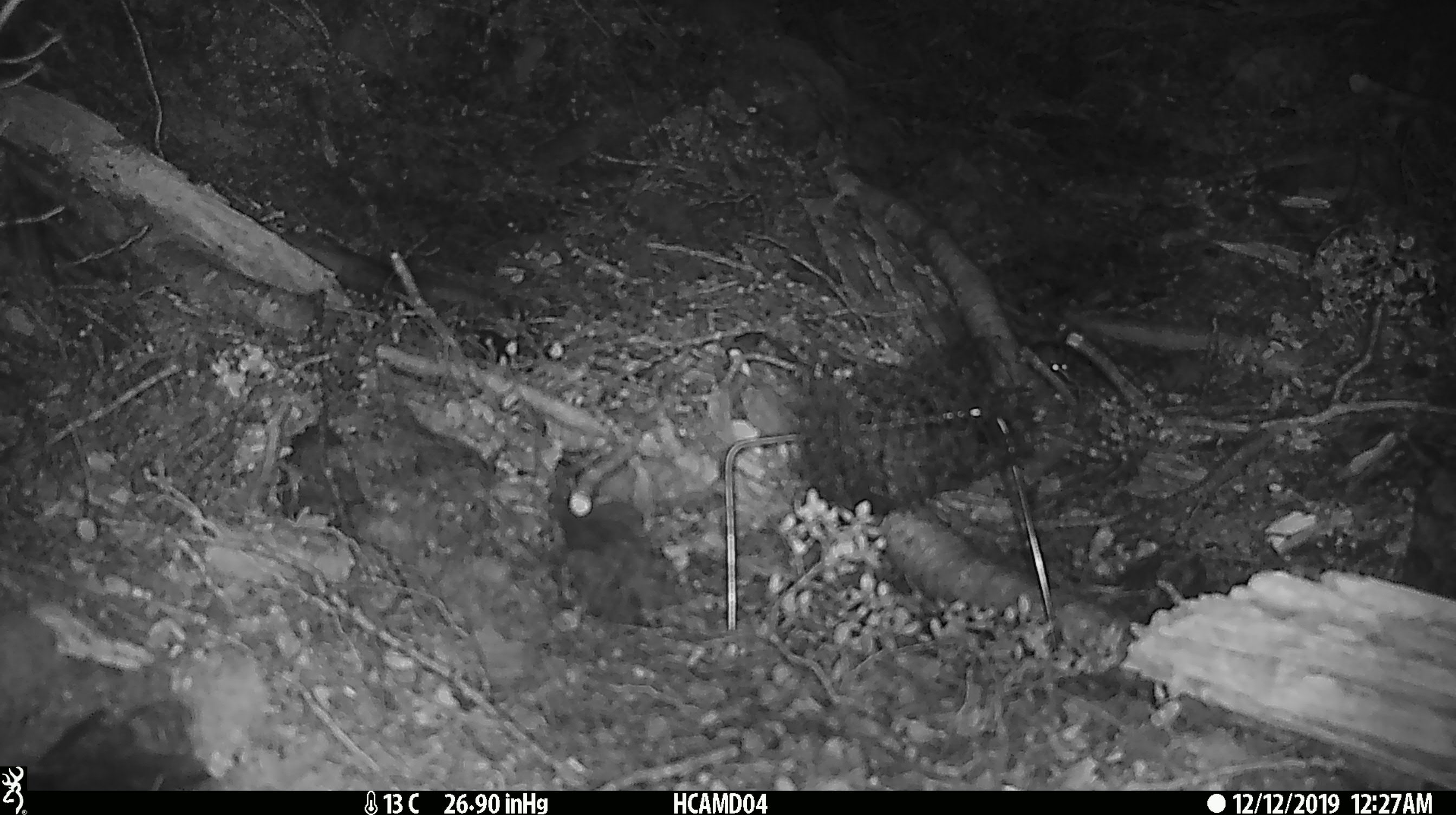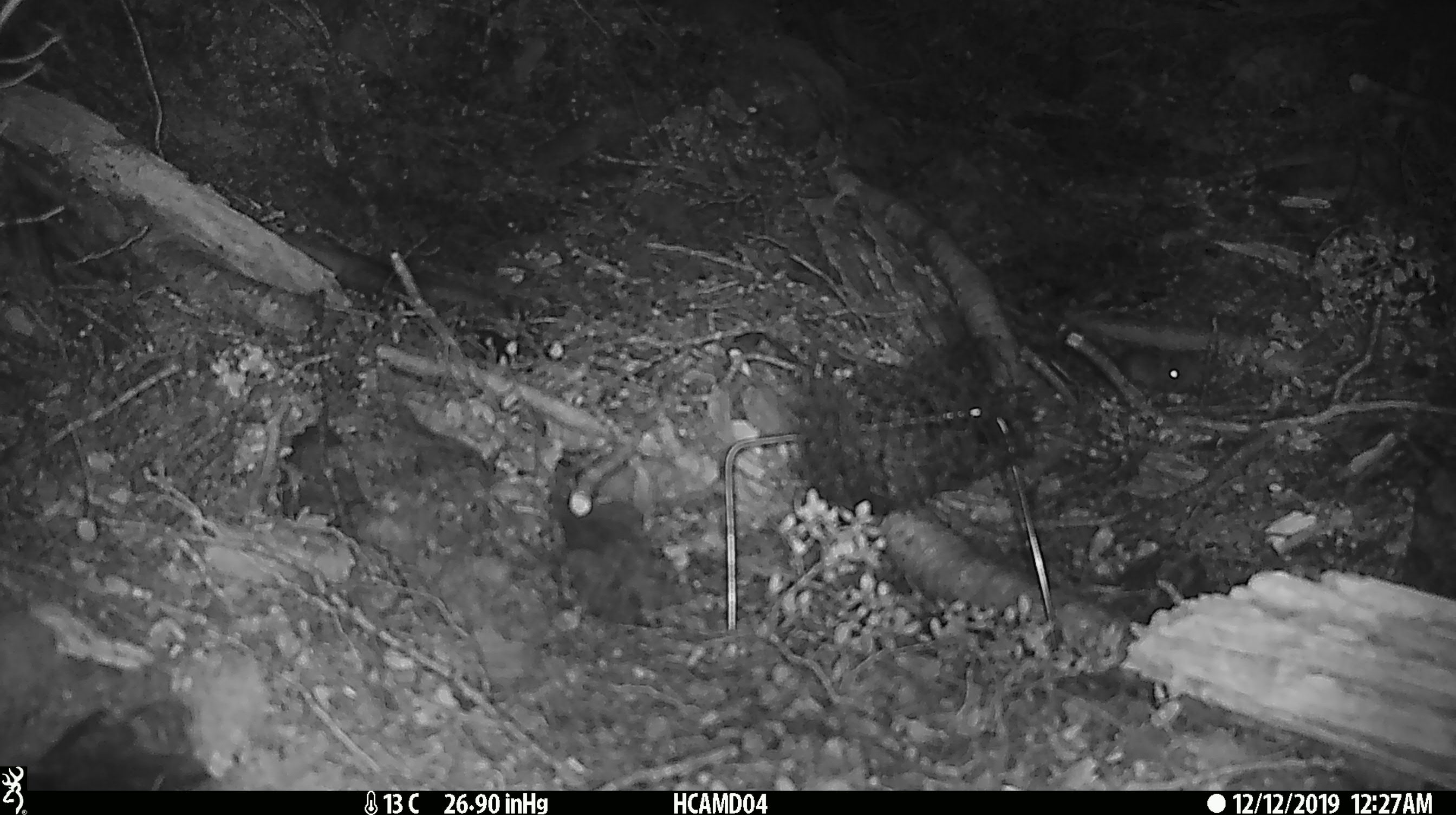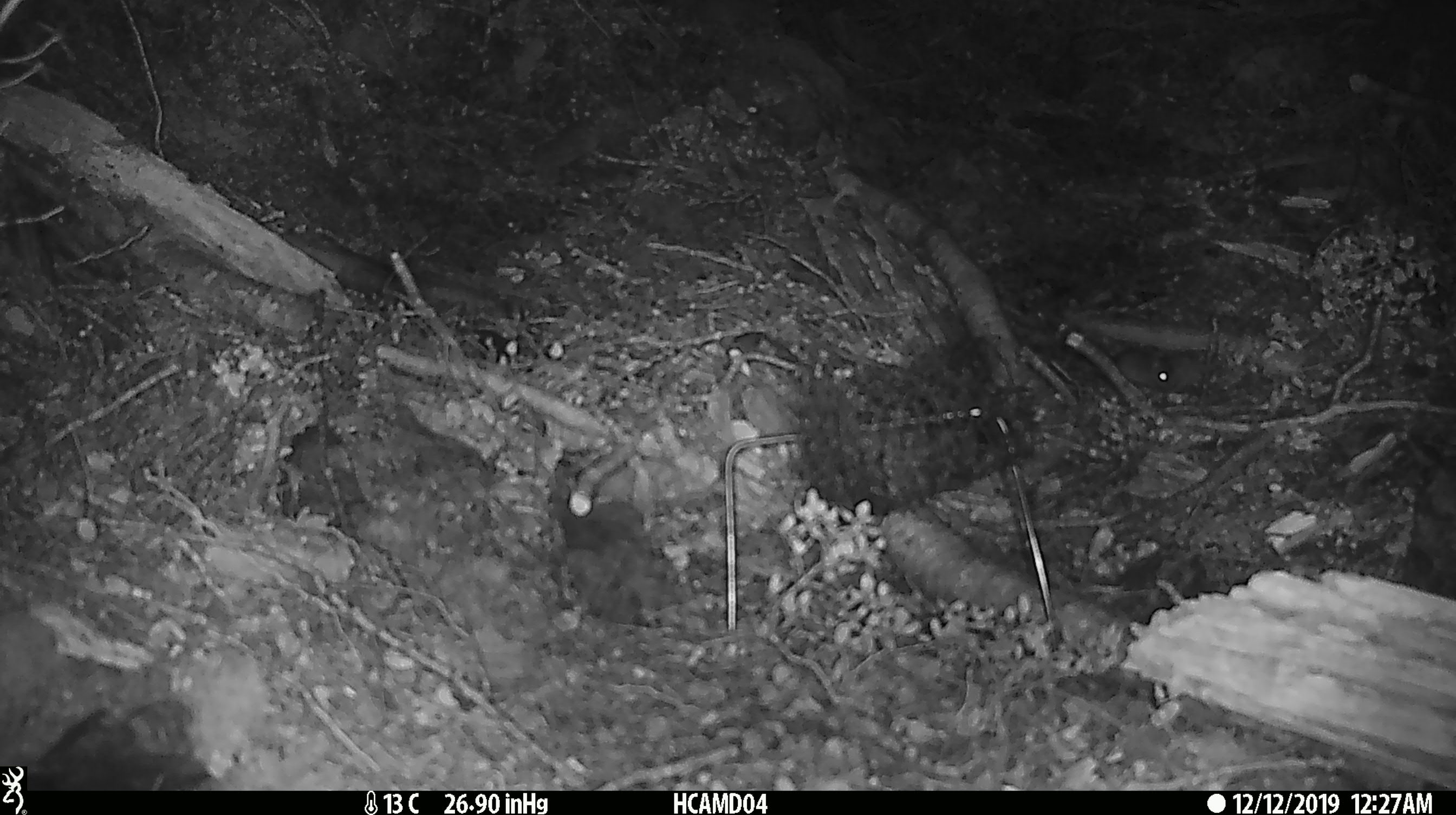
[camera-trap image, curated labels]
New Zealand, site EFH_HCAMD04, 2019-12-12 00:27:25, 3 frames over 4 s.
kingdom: Animalia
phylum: Chordata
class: Mammalia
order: Rodentia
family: Muridae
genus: Mus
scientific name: Mus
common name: mouse